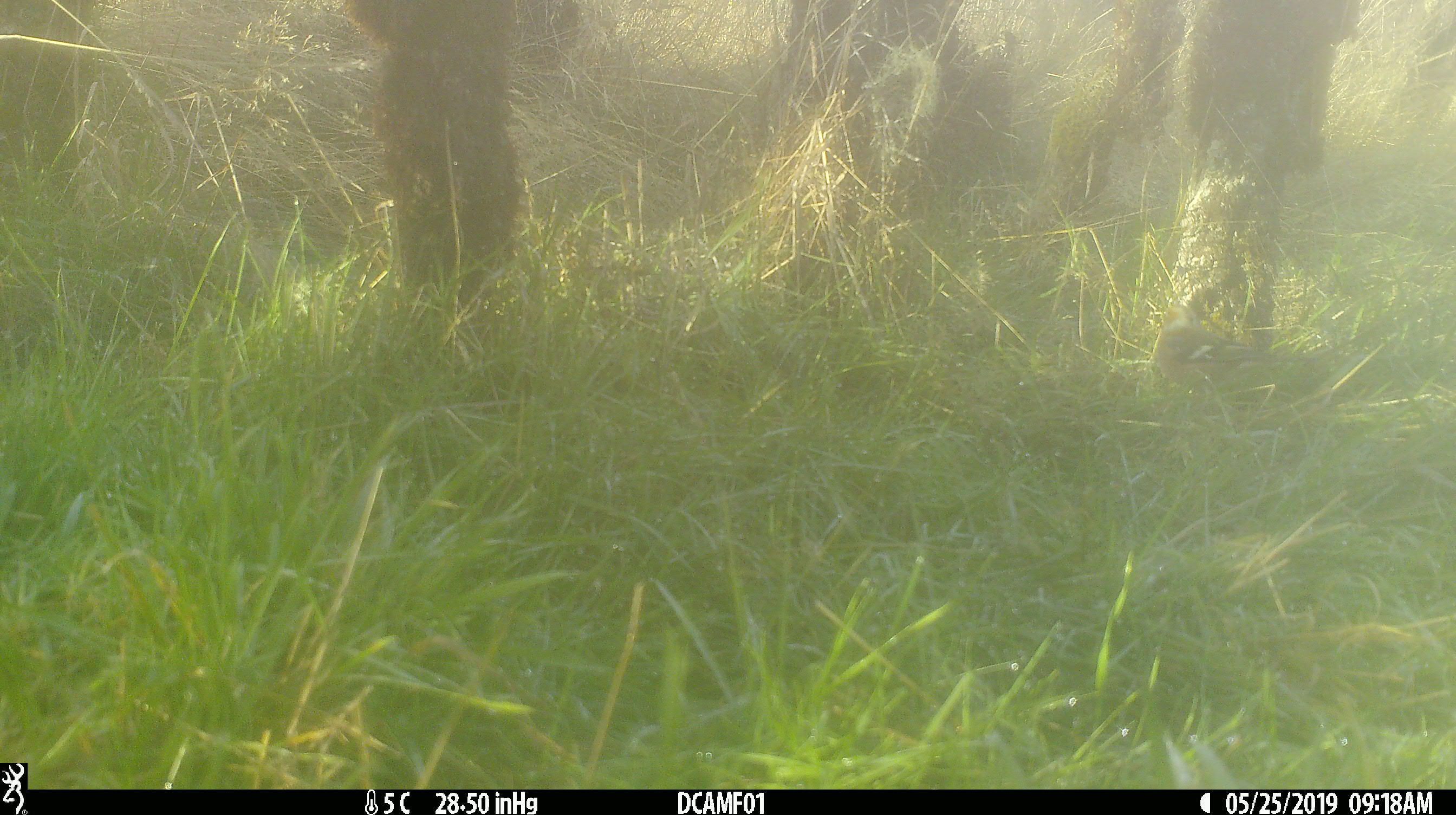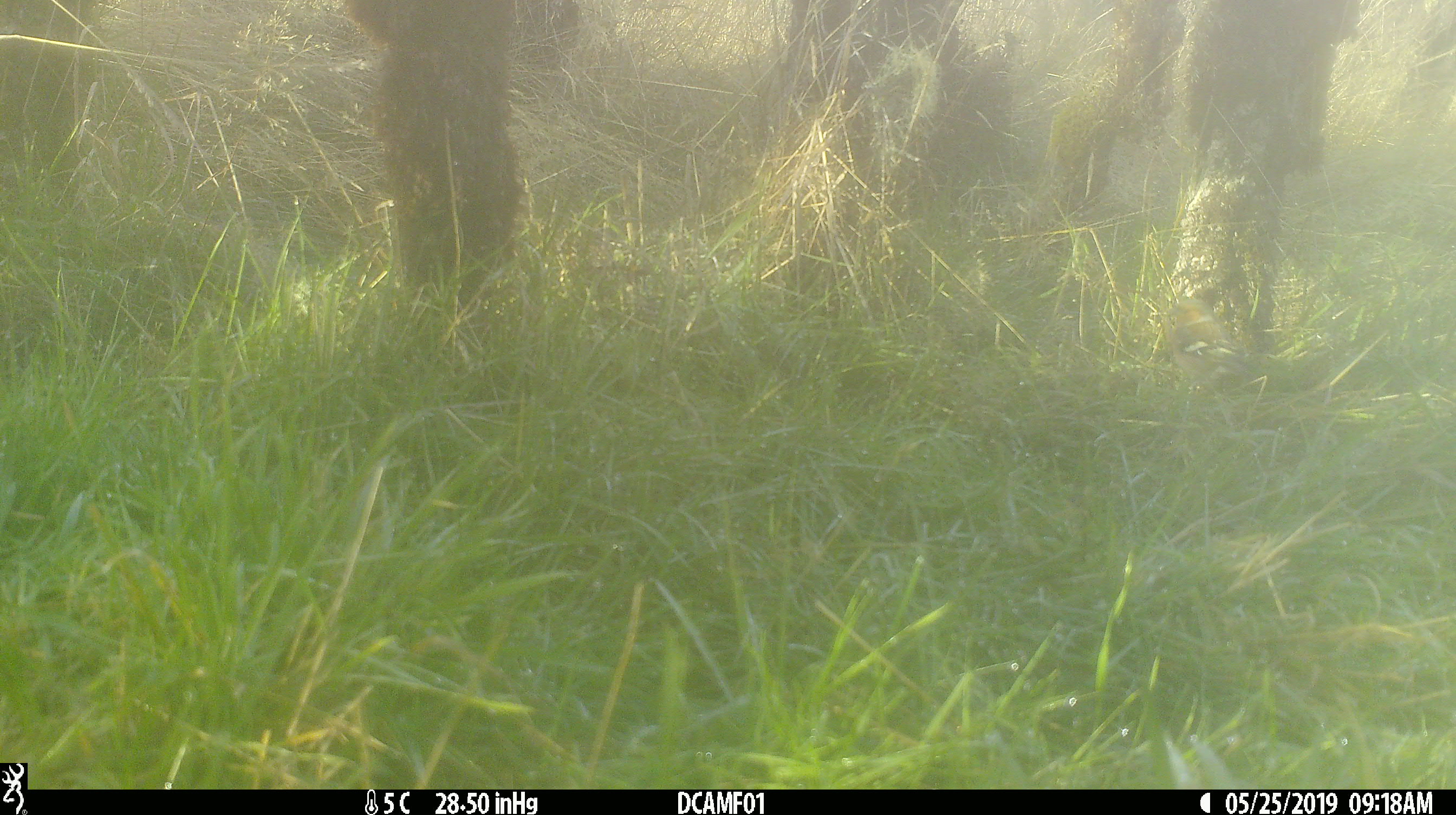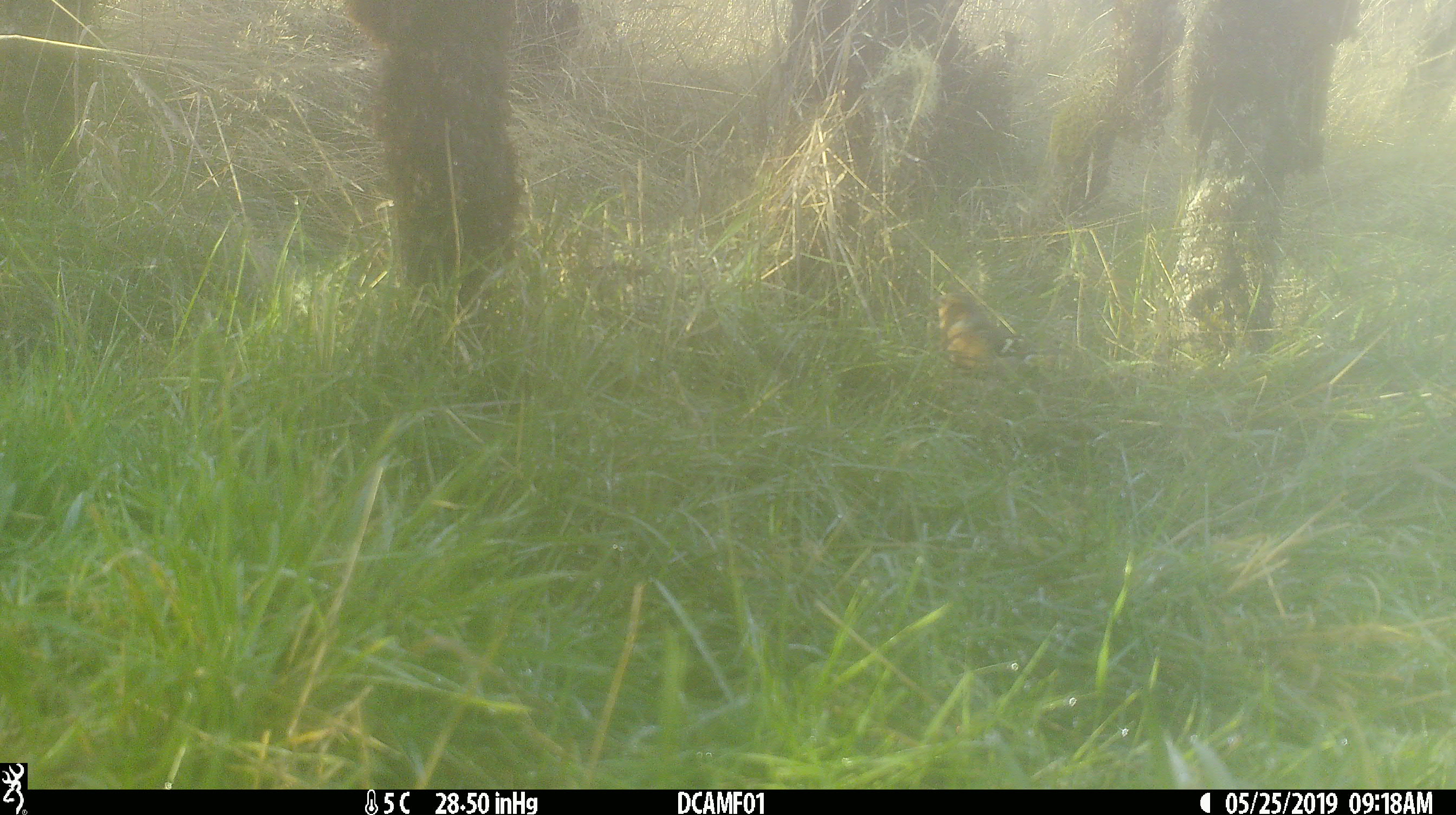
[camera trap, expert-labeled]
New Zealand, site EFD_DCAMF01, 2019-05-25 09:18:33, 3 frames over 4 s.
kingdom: Animalia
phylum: Chordata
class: Aves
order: Passeriformes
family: Fringillidae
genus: Fringilla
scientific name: Fringilla coelebs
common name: common chaffinch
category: chaffinch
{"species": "chaffinch (common chaffinch) (Fringilla coelebs)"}